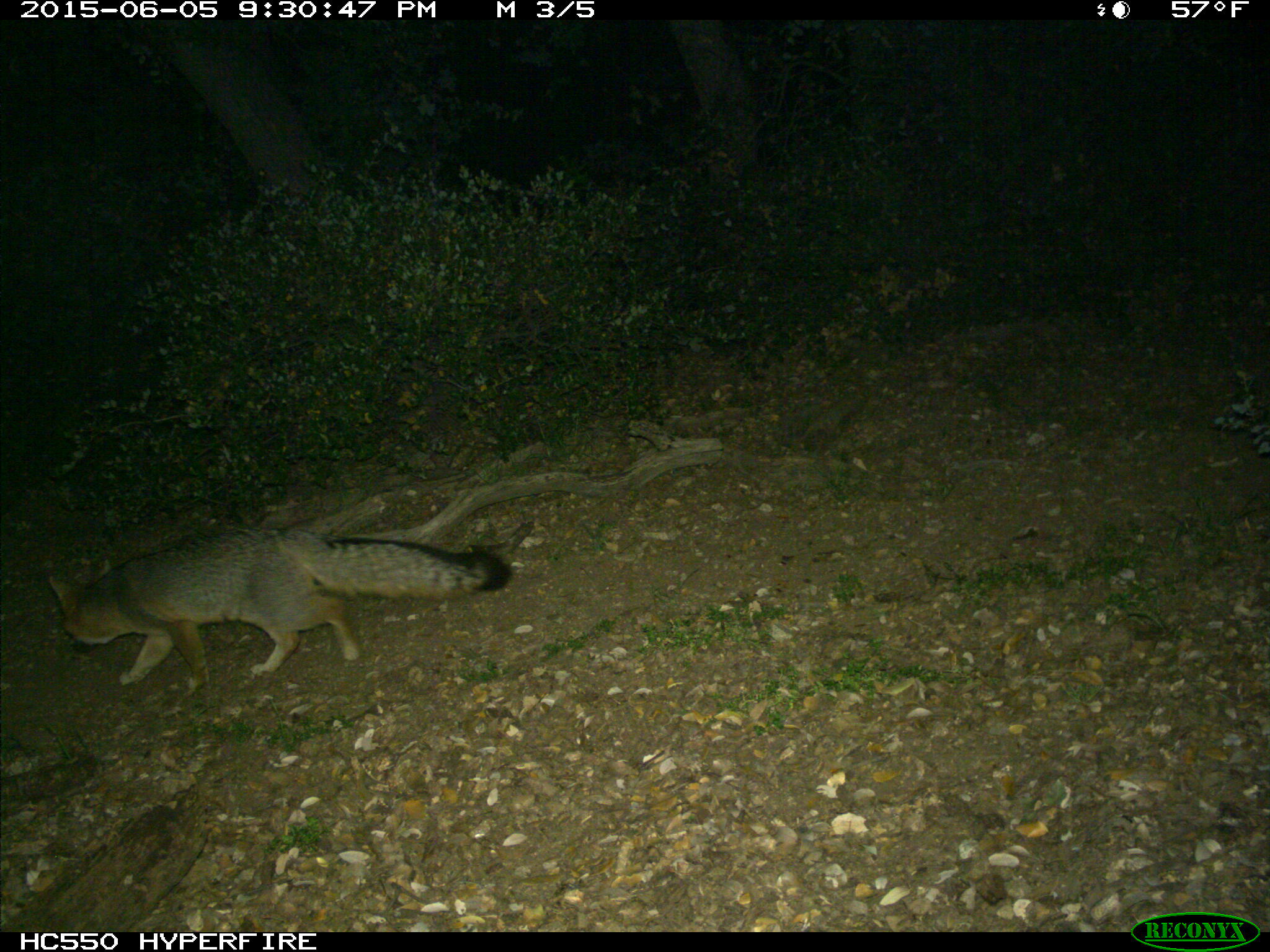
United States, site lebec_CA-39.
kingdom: Animalia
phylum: Chordata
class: Mammalia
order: Carnivora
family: Canidae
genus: Urocyon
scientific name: Urocyon cinereoargenteus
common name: gray fox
Urocyon cinereoargenteus (gray fox).